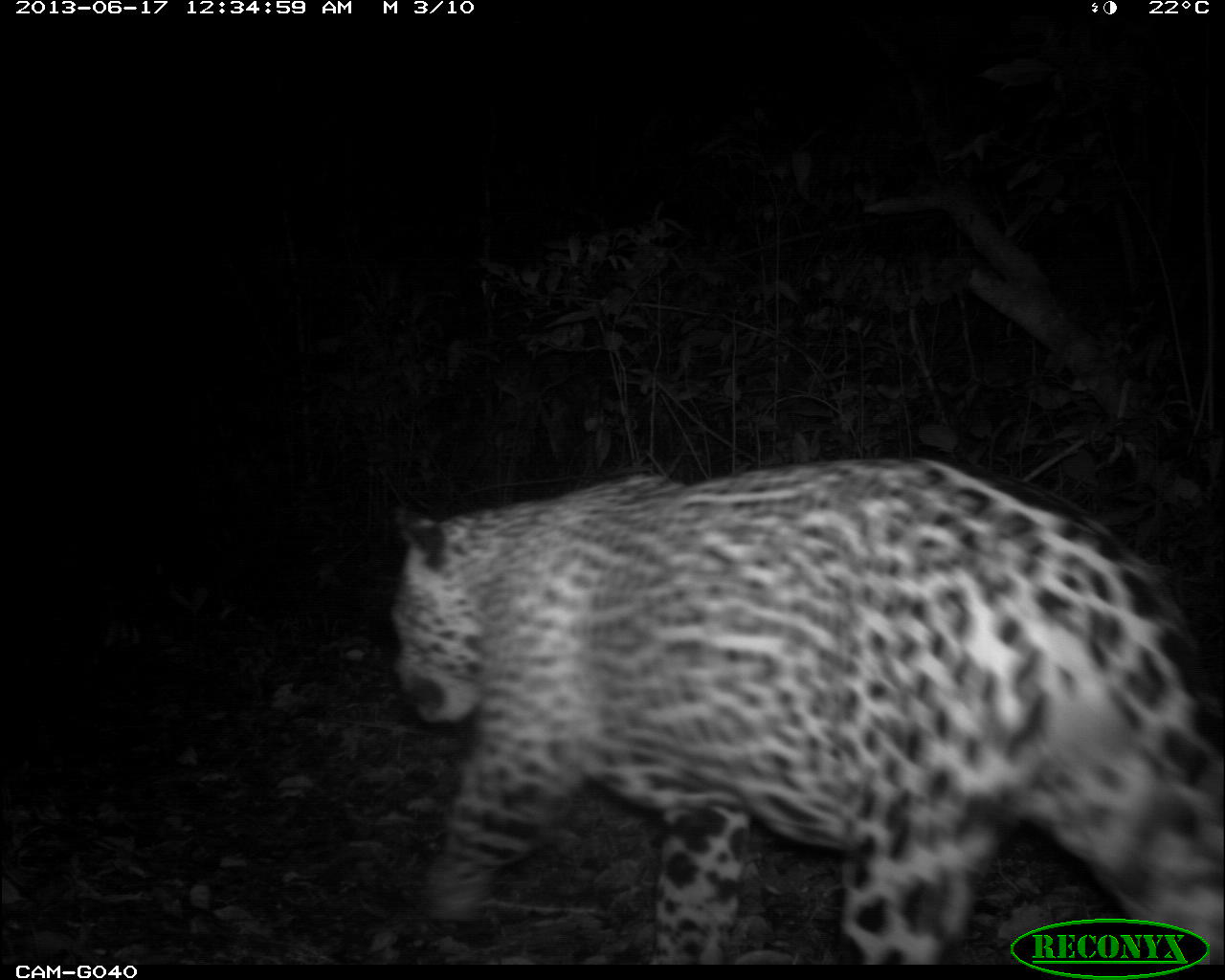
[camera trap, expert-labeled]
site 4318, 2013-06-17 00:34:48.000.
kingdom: Animalia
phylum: Chordata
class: Mammalia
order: Carnivora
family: Felidae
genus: Panthera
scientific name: Panthera onca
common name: jaguar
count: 1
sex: male